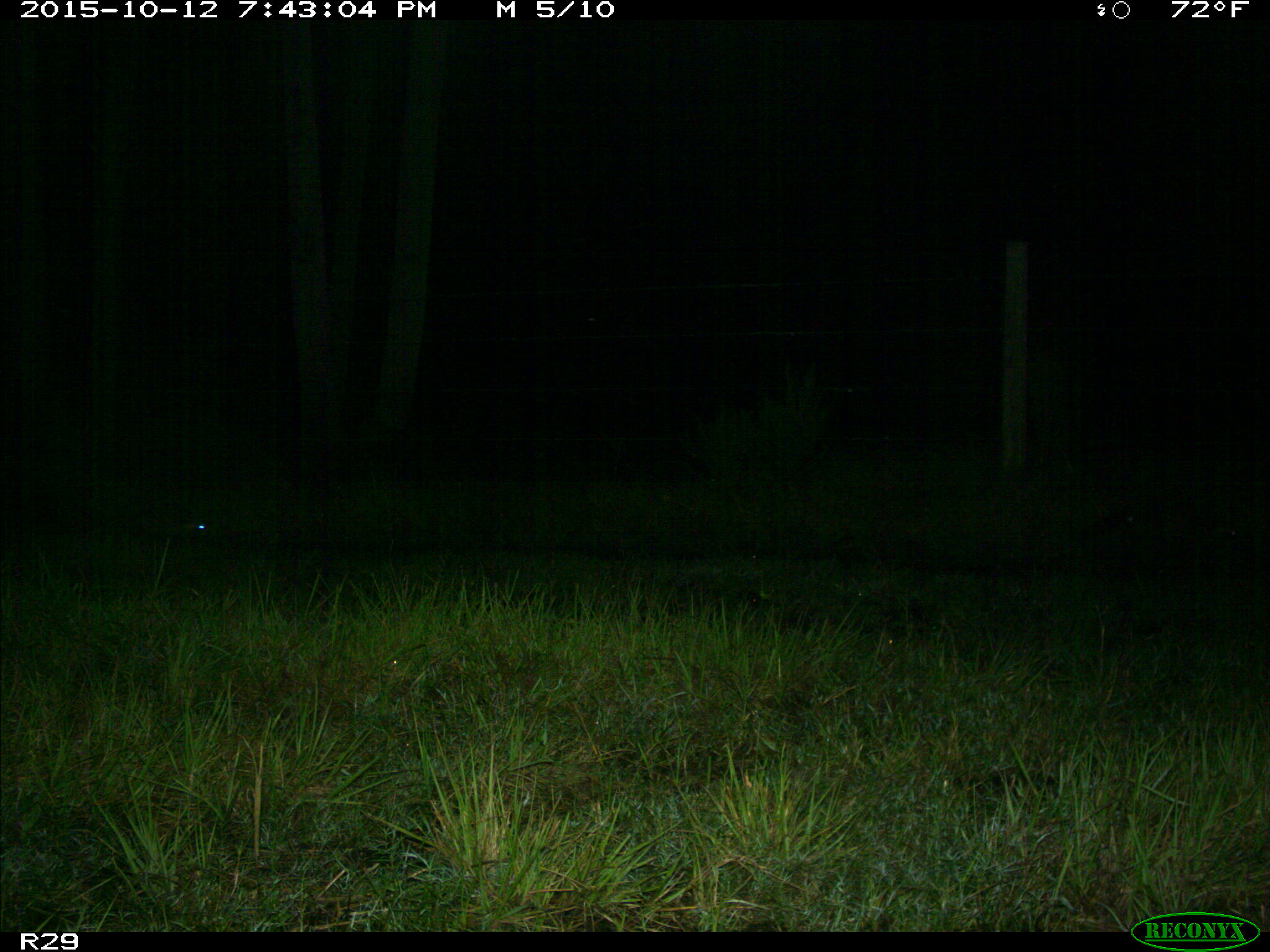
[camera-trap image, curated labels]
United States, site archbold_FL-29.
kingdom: Animalia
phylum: Chordata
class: Mammalia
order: Carnivora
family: Procyonidae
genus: Procyon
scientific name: Procyon lotor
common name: common raccoon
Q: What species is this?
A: Procyon lotor (common raccoon).